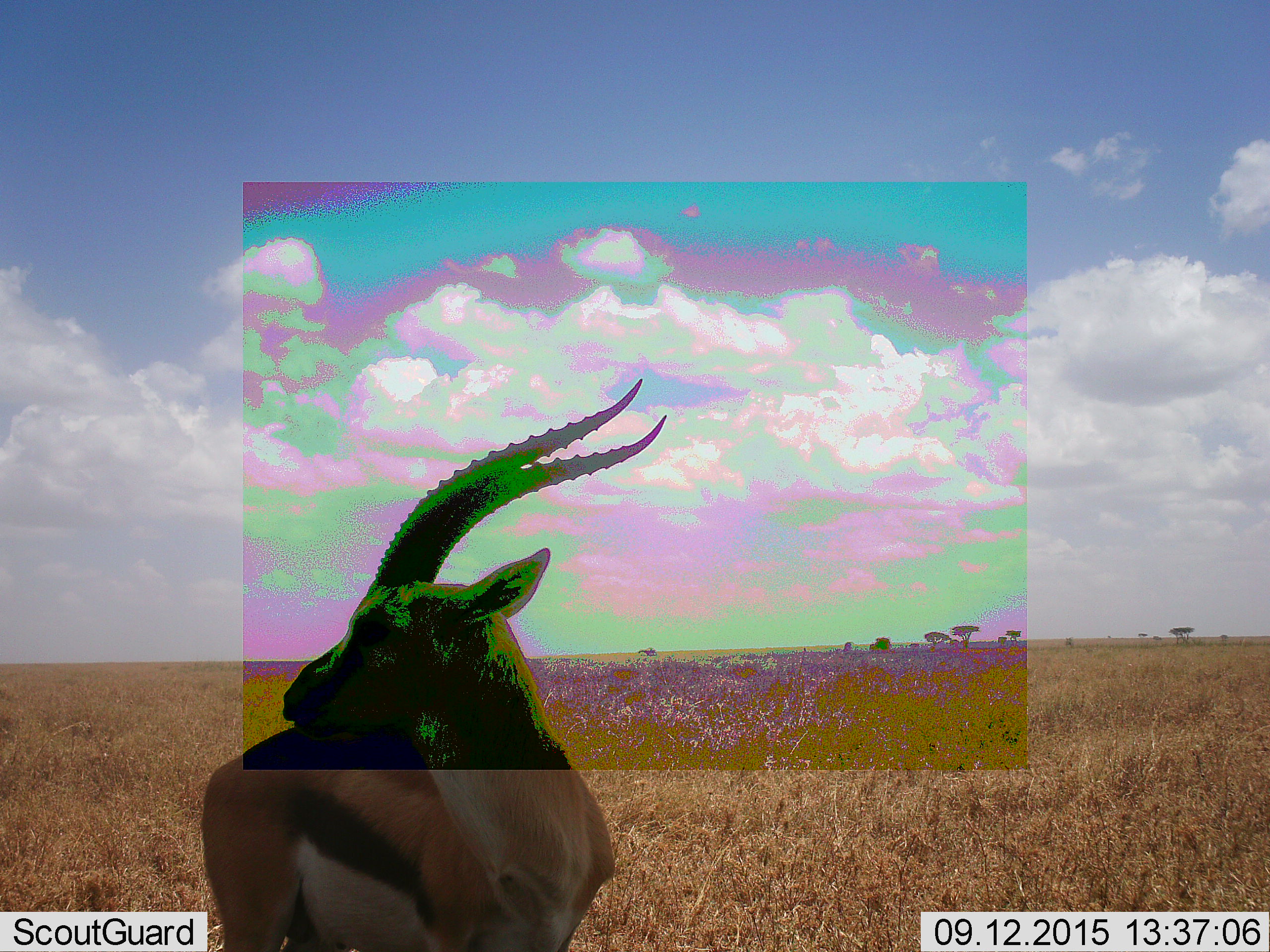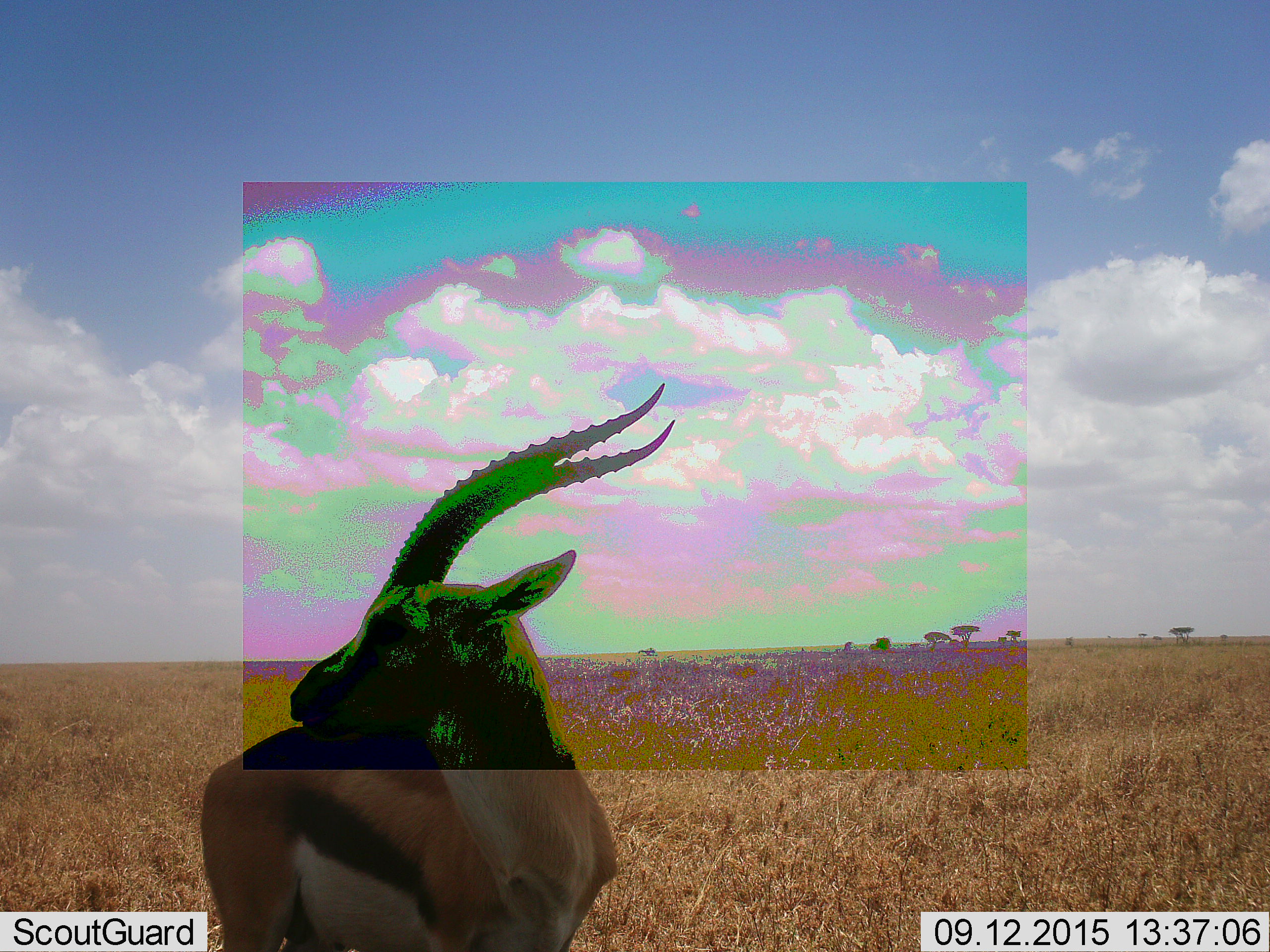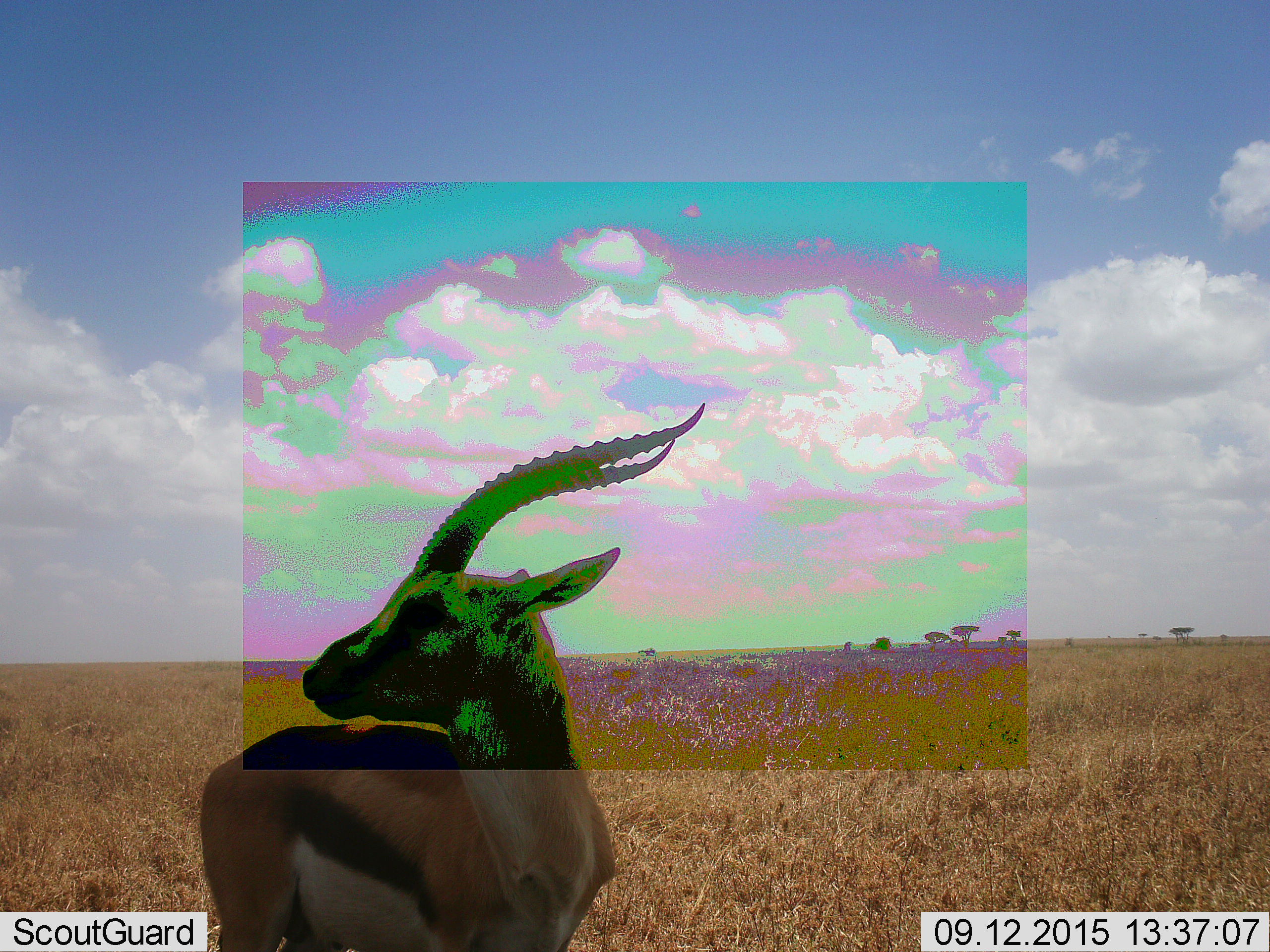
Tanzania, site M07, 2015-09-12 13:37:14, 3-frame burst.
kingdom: Animalia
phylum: Chordata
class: Mammalia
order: Artiodactyla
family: Bovidae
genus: Eudorcas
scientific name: Eudorcas thomsonii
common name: thomson's gazelle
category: gazellethomsons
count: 1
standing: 80%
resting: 20%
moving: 20%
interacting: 0%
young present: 0%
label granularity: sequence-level